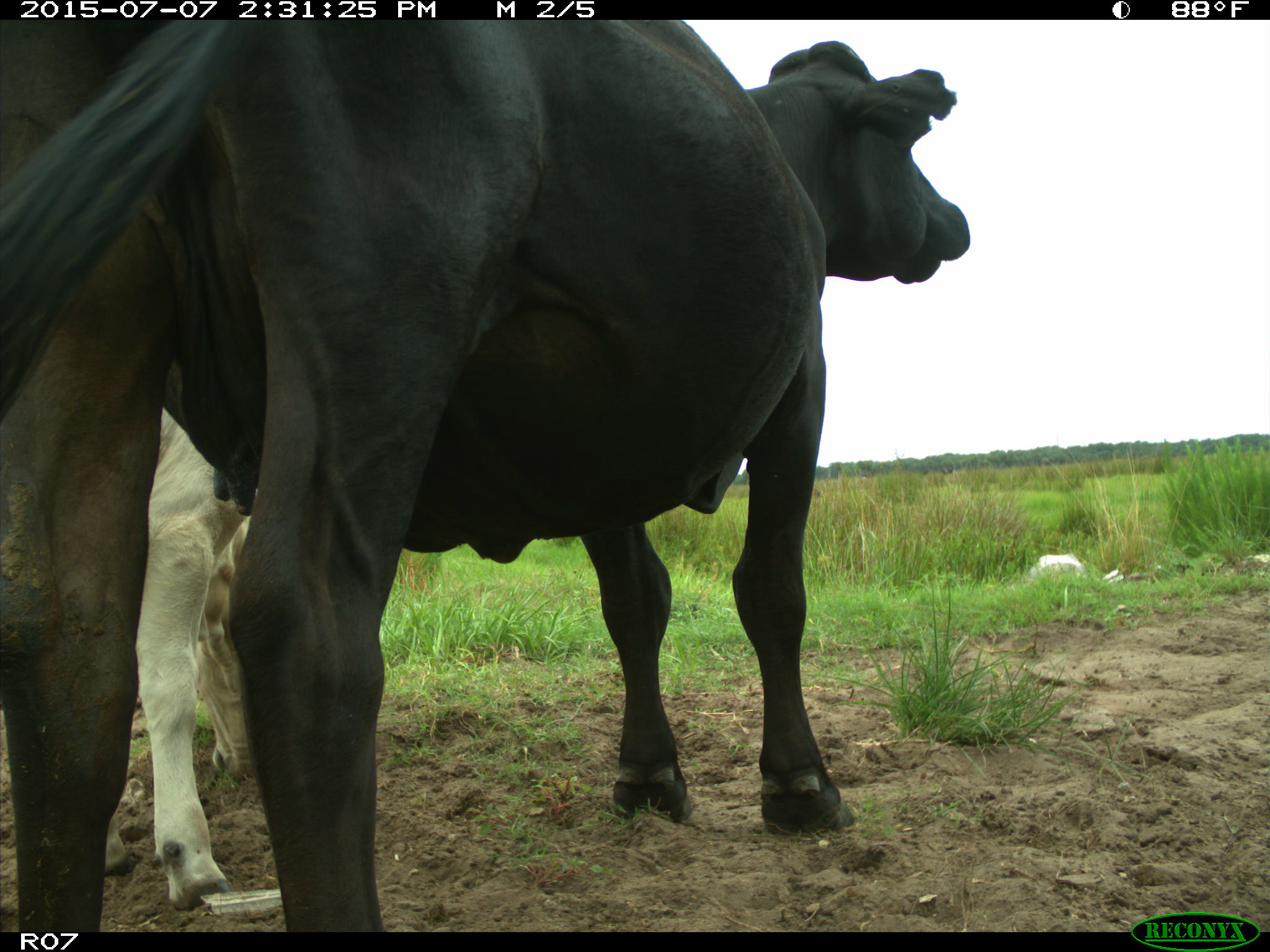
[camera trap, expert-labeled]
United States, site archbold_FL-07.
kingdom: Animalia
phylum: Chordata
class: Mammalia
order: Artiodactyla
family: Bovidae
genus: Bos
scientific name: Bos taurus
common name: domestic cow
Bos taurus (domestic cow).